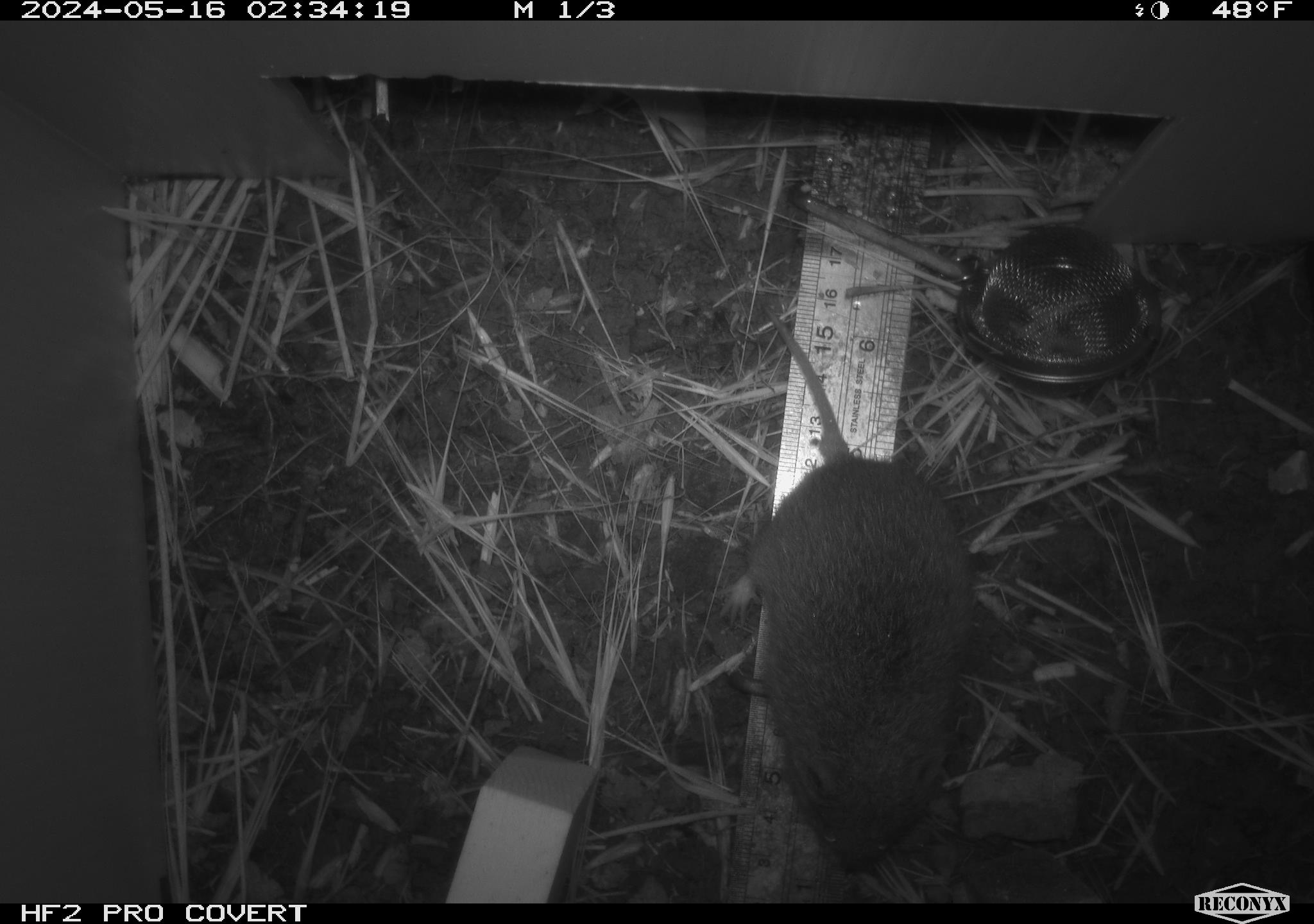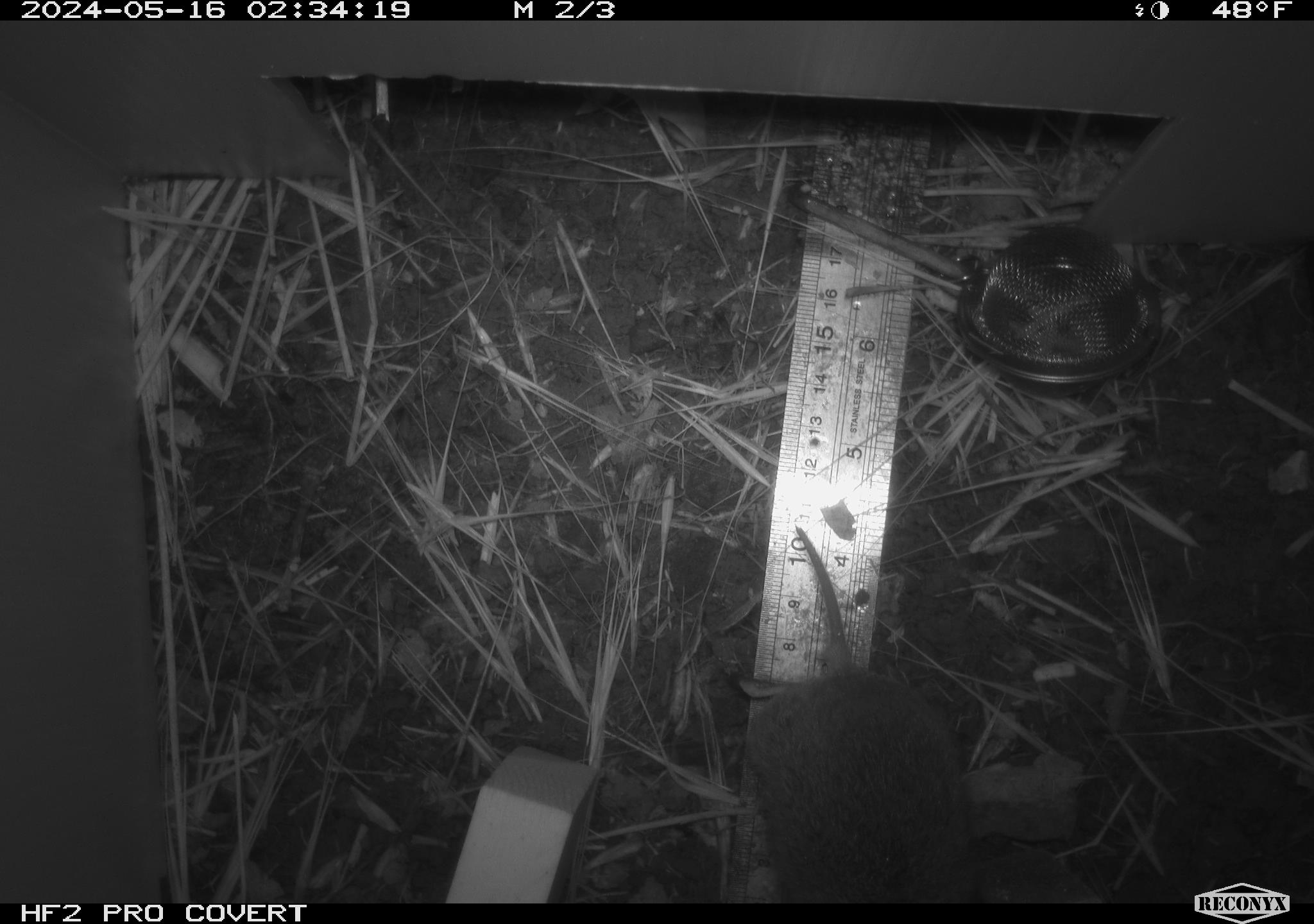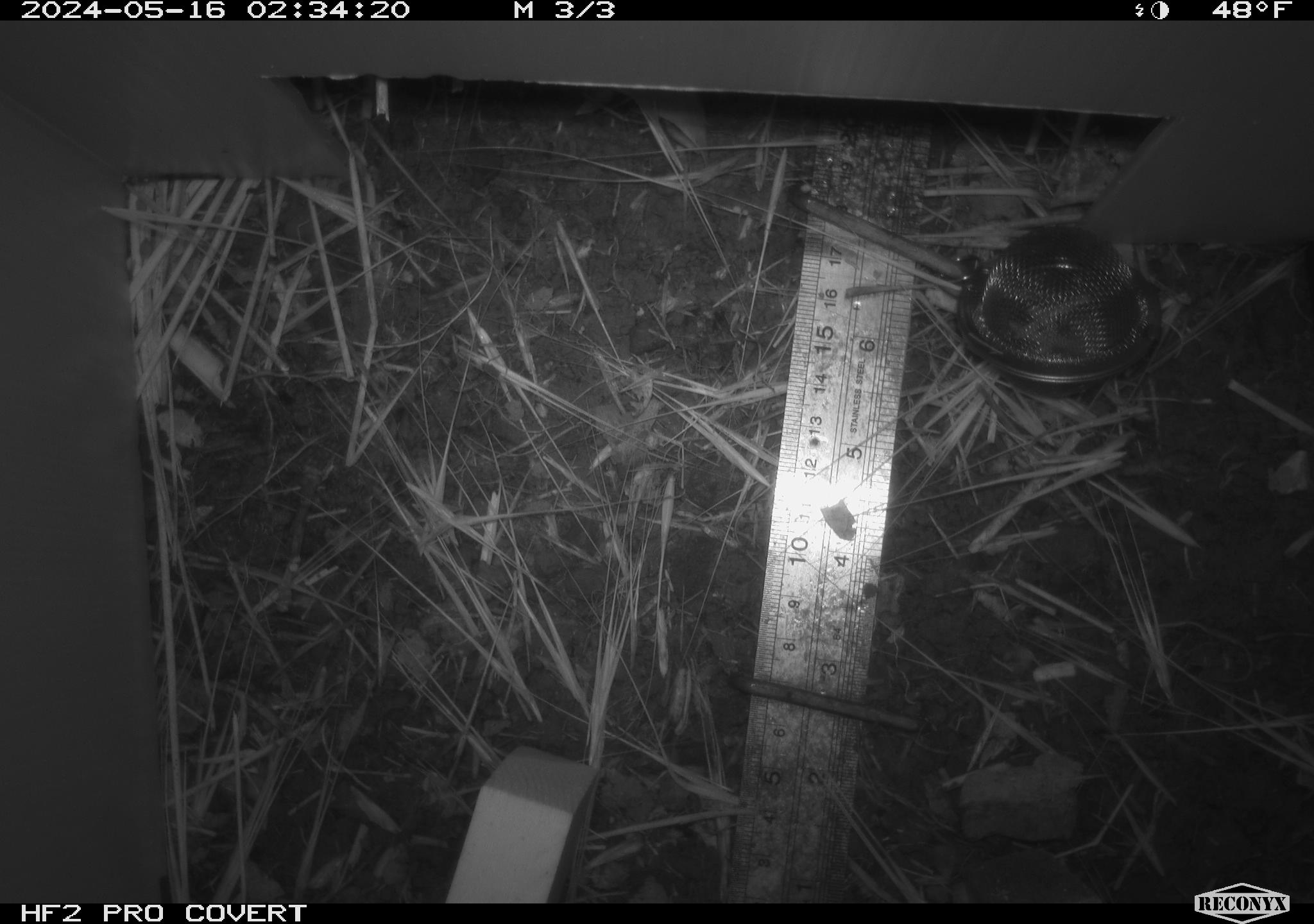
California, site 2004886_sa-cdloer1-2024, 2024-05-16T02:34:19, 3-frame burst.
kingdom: Animalia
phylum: Chordata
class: Mammalia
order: Rodentia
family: Cricetidae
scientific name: Arvicolinae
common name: voles, lemmings, and muskrats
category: arvicolinae subfamily